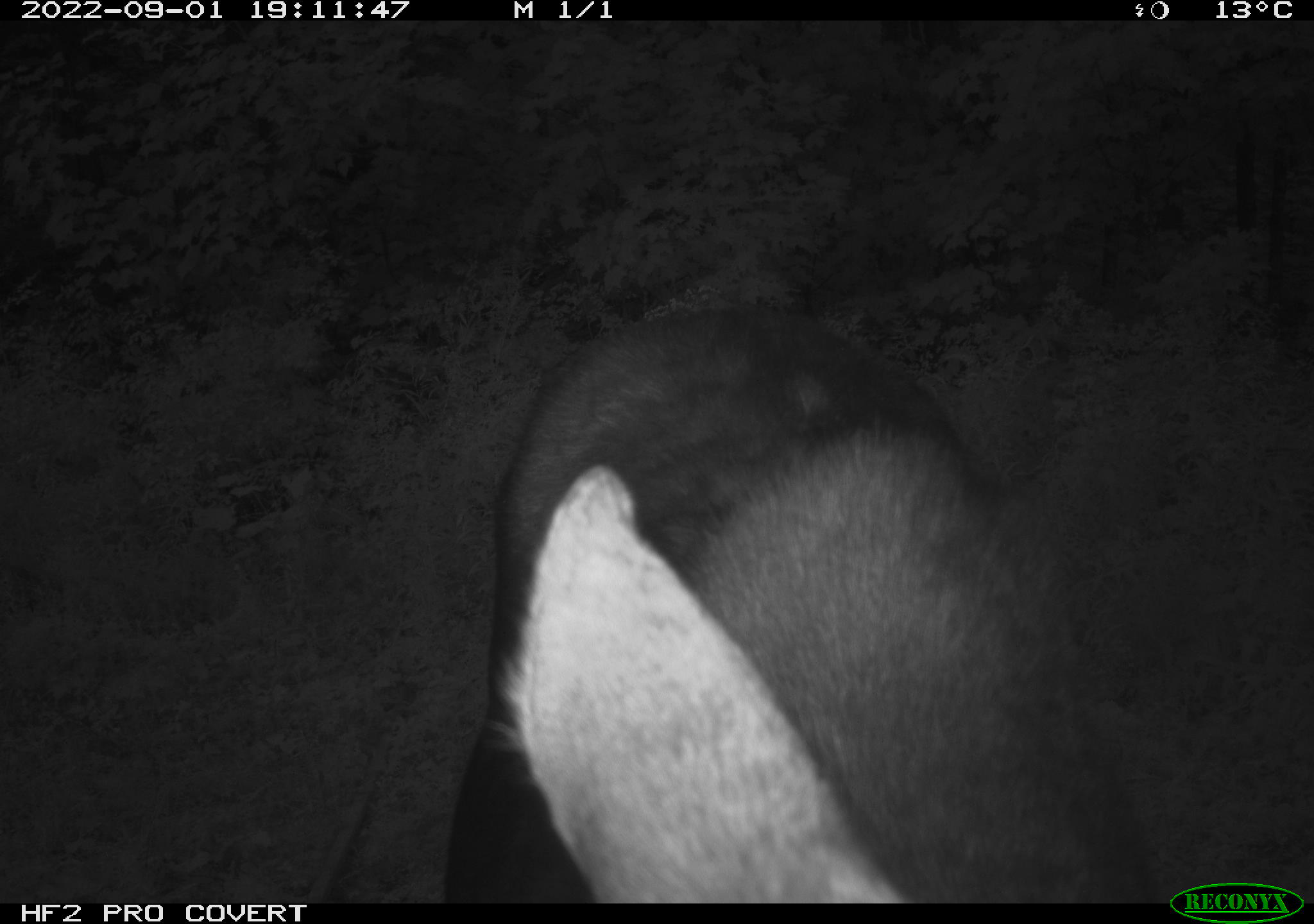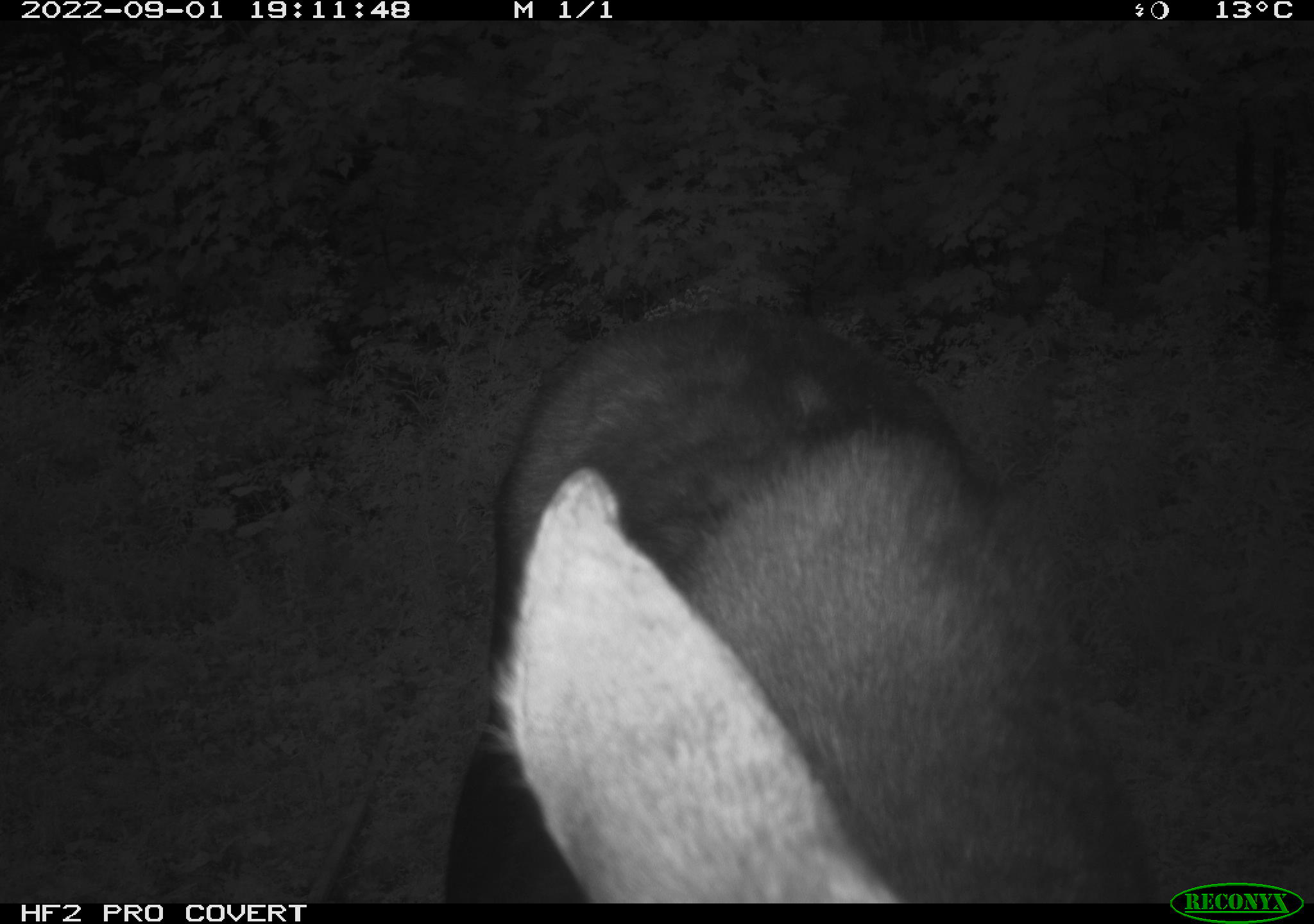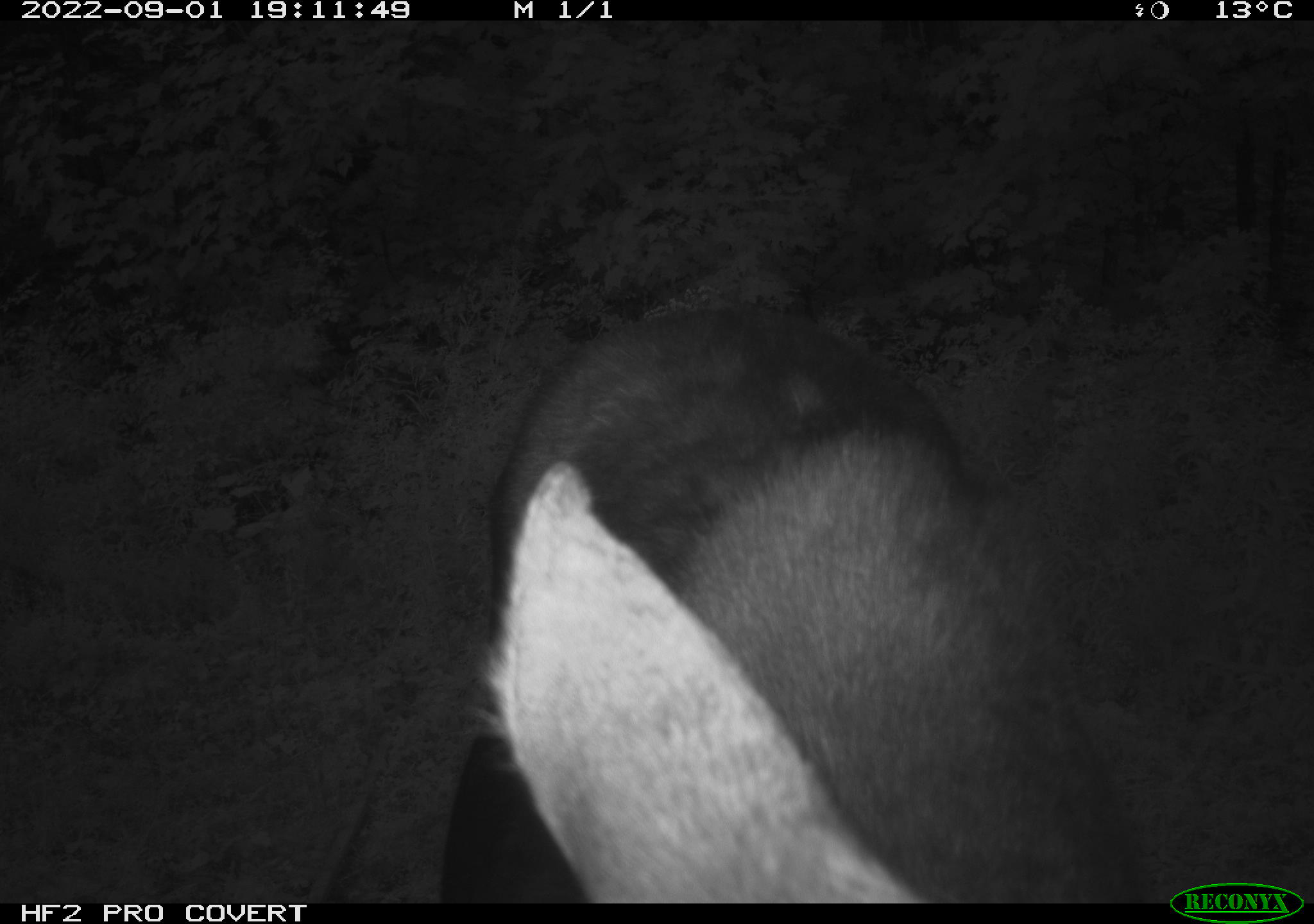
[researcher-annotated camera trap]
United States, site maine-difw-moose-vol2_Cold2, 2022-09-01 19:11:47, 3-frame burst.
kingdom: Animalia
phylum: Chordata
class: Mammalia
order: Artiodactyla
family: Cervidae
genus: Alces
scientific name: Alces alces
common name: moose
Moose (Alces alces).